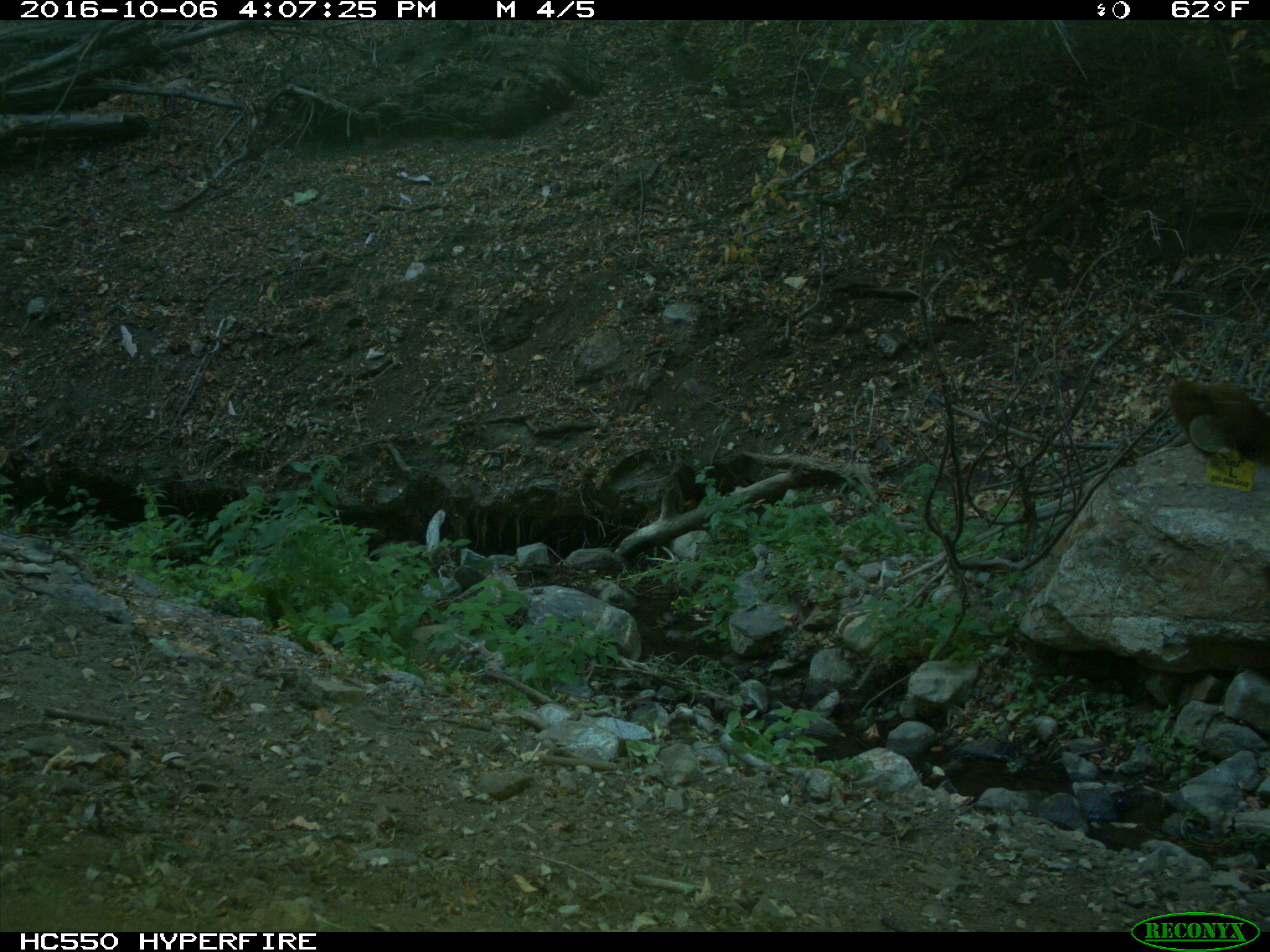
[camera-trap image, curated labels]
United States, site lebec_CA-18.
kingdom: Animalia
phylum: Chordata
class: Mammalia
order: Artiodactyla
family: Bovidae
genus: Bos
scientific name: Bos taurus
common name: domestic cow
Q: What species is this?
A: Bos taurus (domestic cow).